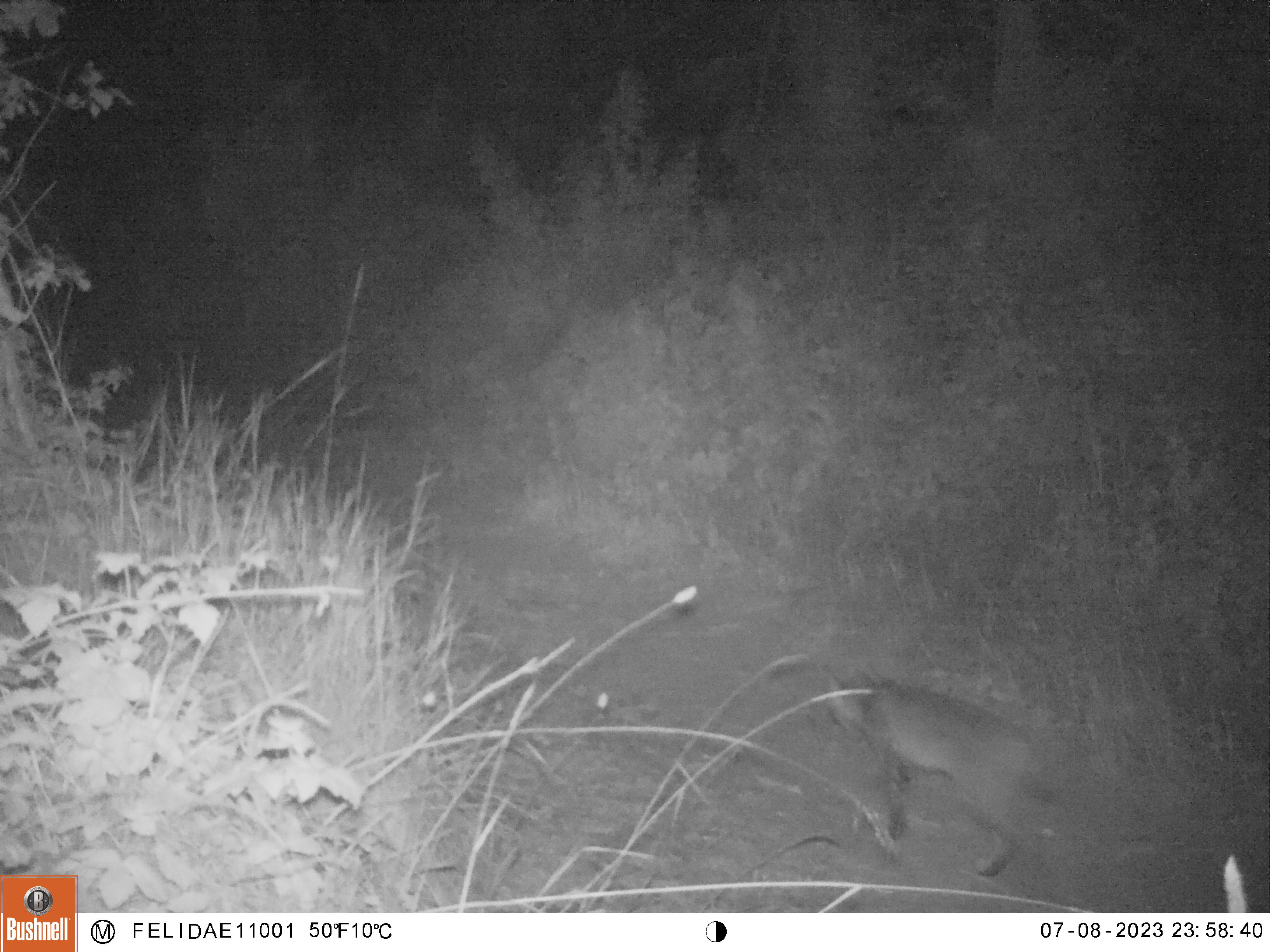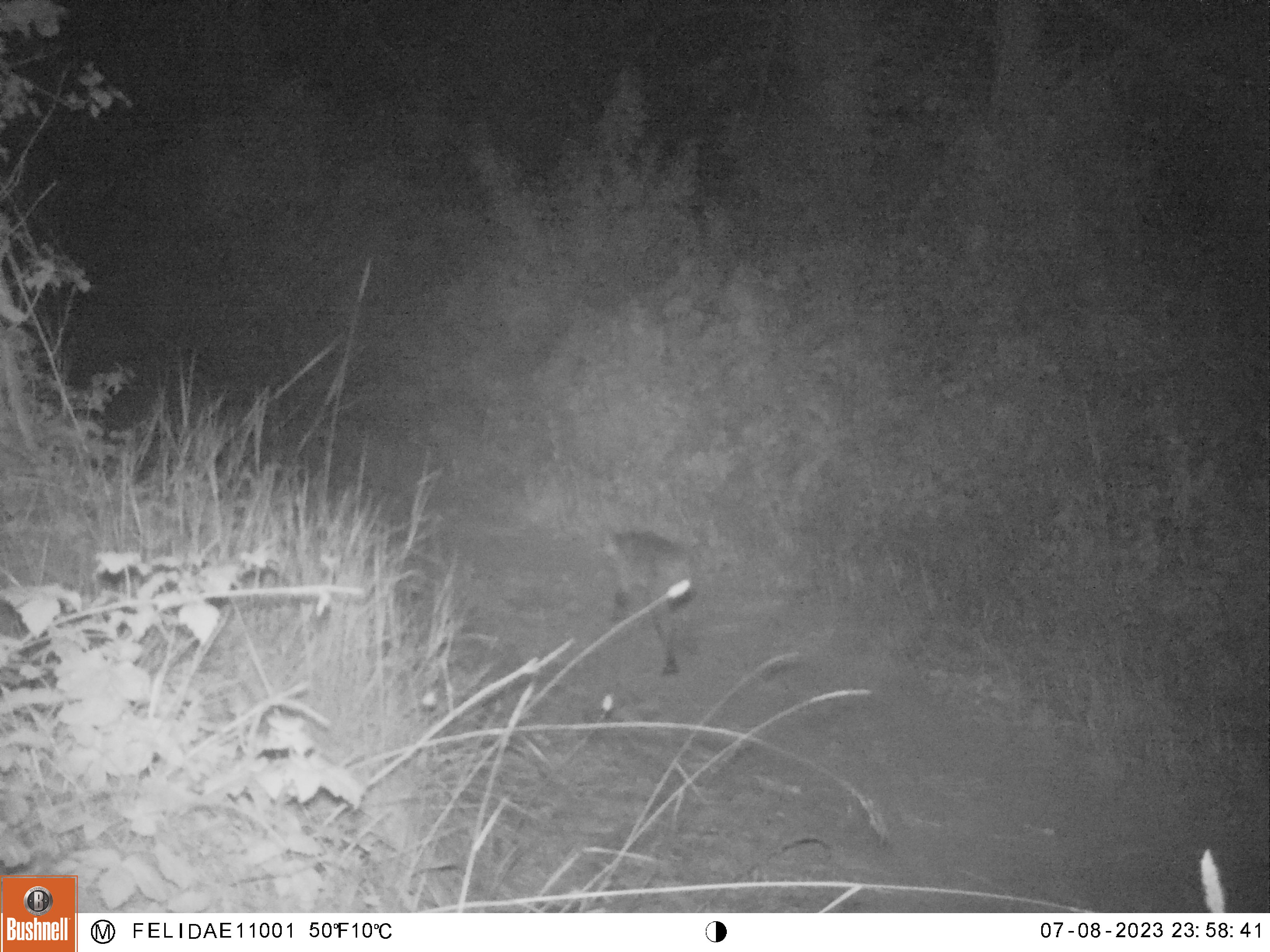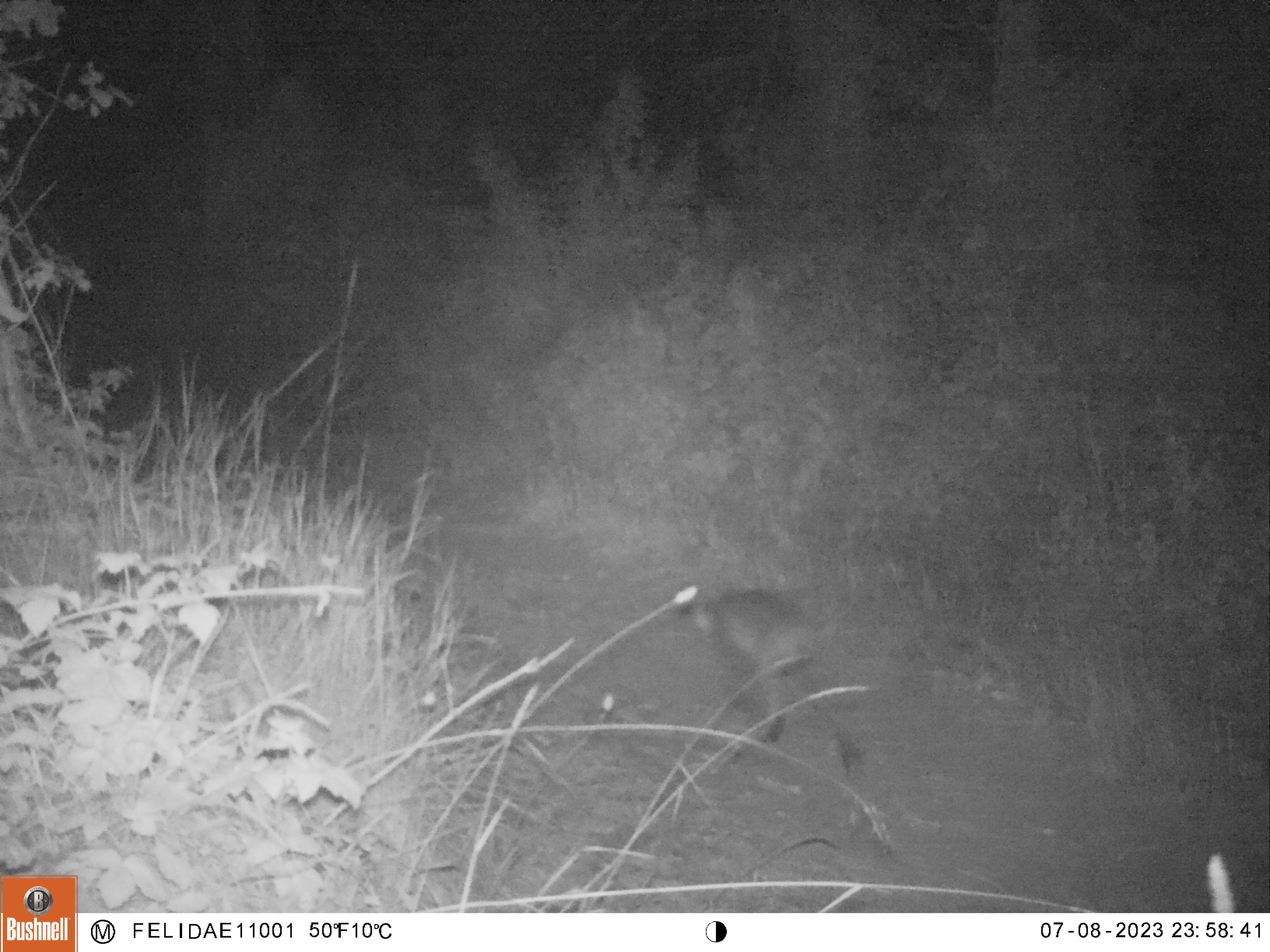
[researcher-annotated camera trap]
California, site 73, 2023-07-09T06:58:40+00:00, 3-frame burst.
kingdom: Animalia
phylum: Chordata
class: Mammalia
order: Carnivora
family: Felidae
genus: Lynx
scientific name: Lynx rufus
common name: bobcat